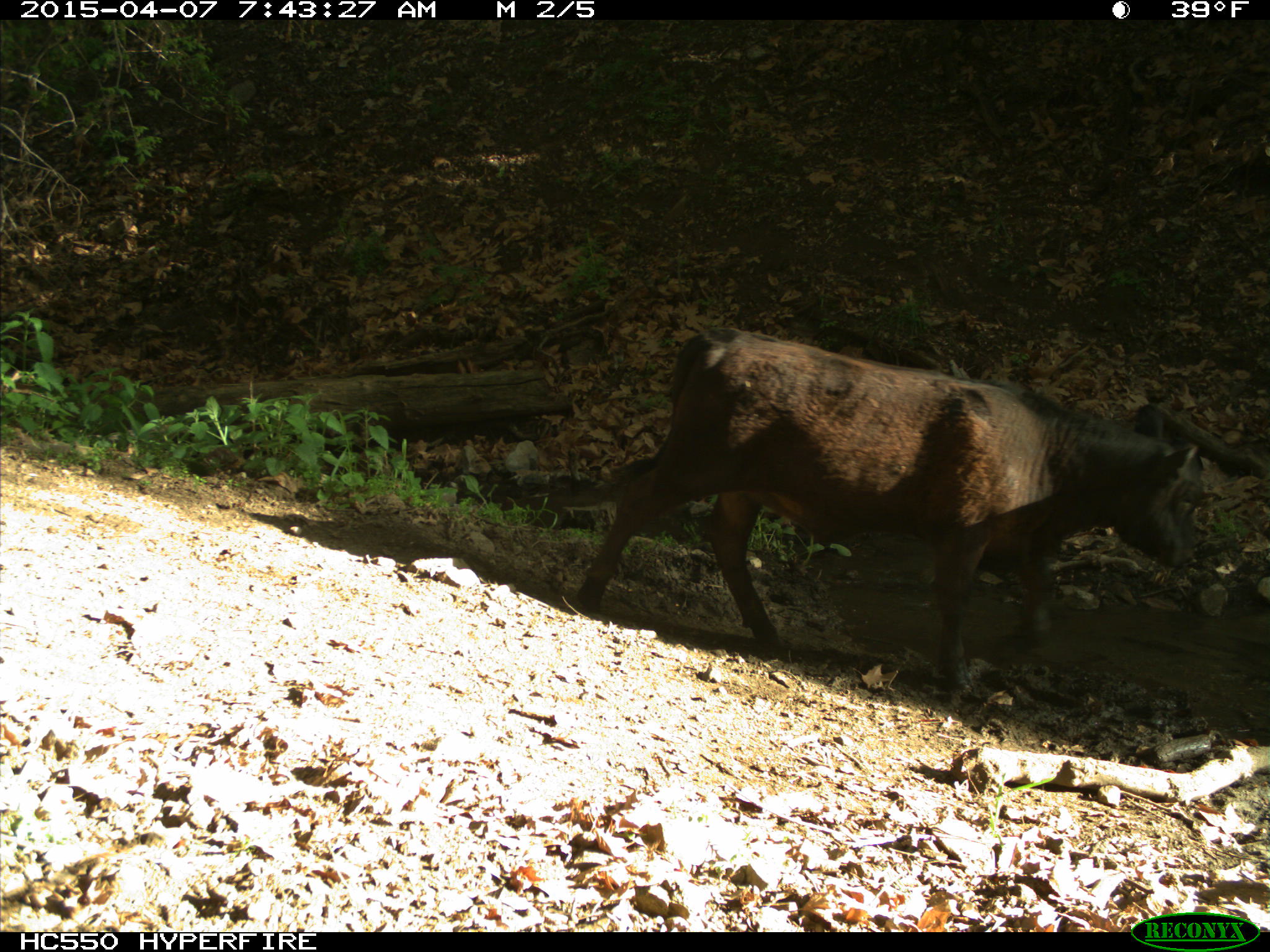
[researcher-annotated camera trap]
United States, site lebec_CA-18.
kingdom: Animalia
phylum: Chordata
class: Mammalia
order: Artiodactyla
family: Bovidae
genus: Bos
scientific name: Bos taurus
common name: domestic cow